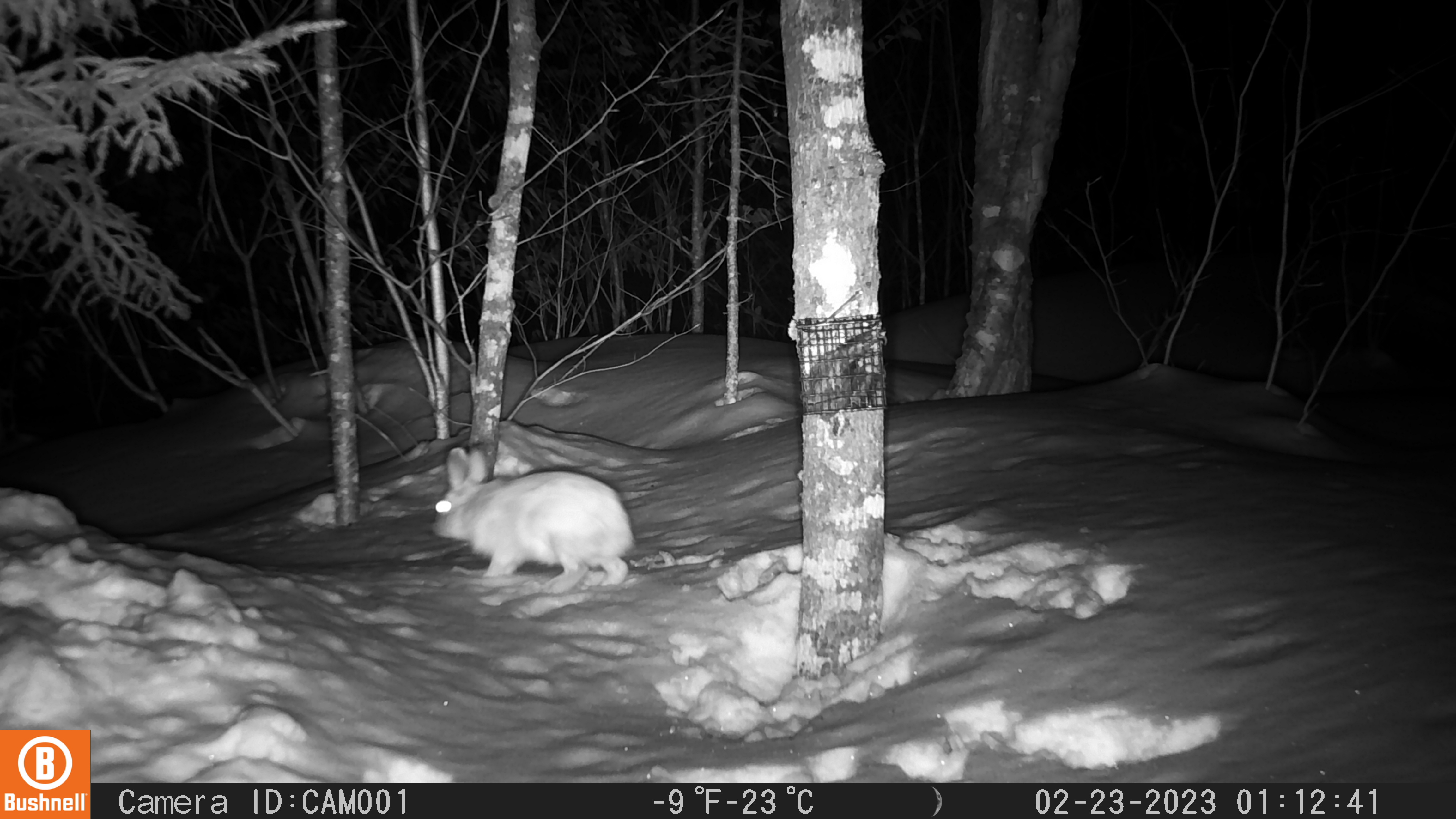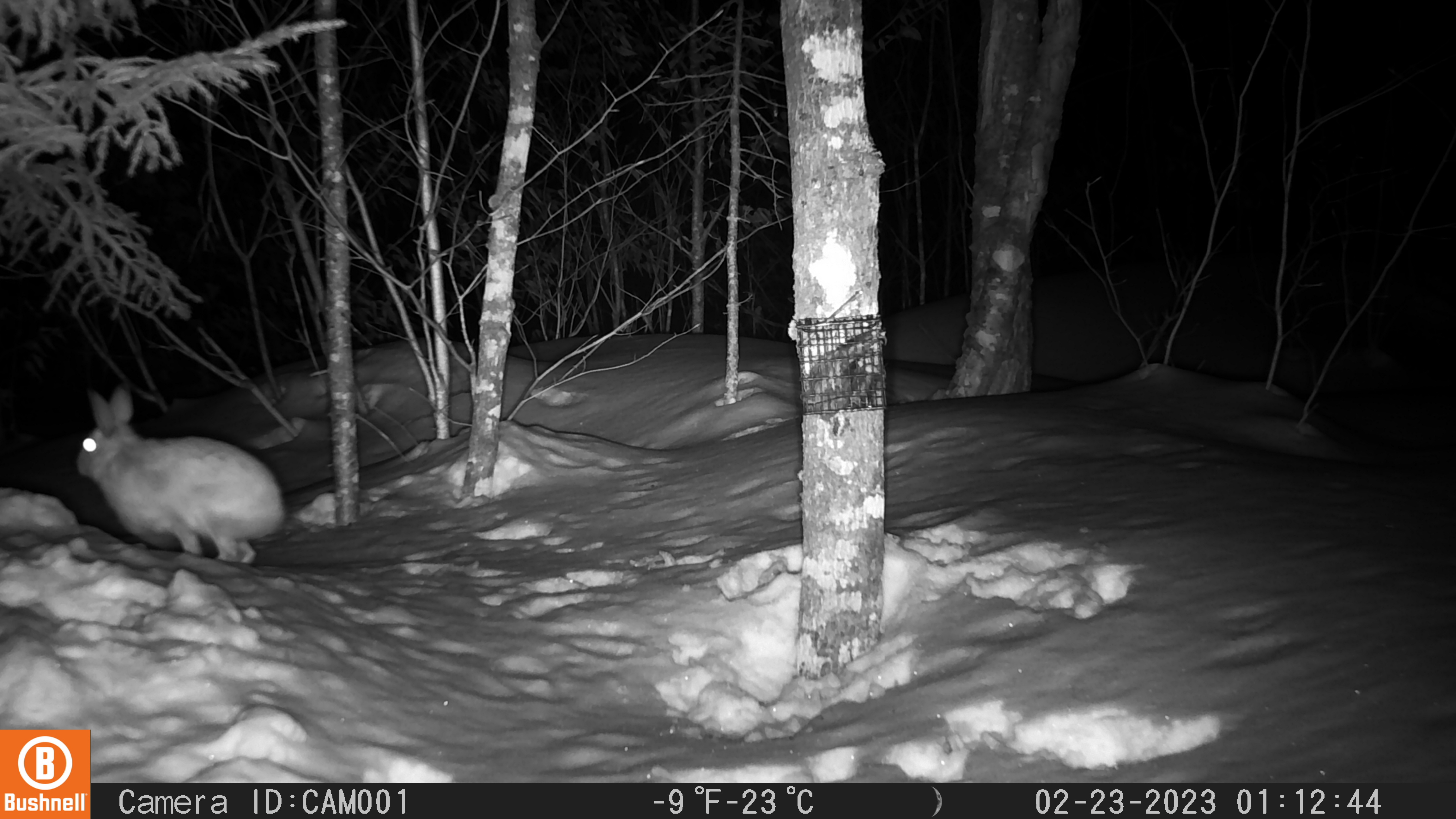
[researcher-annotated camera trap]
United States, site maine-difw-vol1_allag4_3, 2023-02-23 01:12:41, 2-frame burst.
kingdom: Animalia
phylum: Chordata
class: Mammalia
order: Lagomorpha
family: Leporidae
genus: Lepus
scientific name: Lepus americanus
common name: snowshoe hare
Snowshoe hare (Lepus americanus).